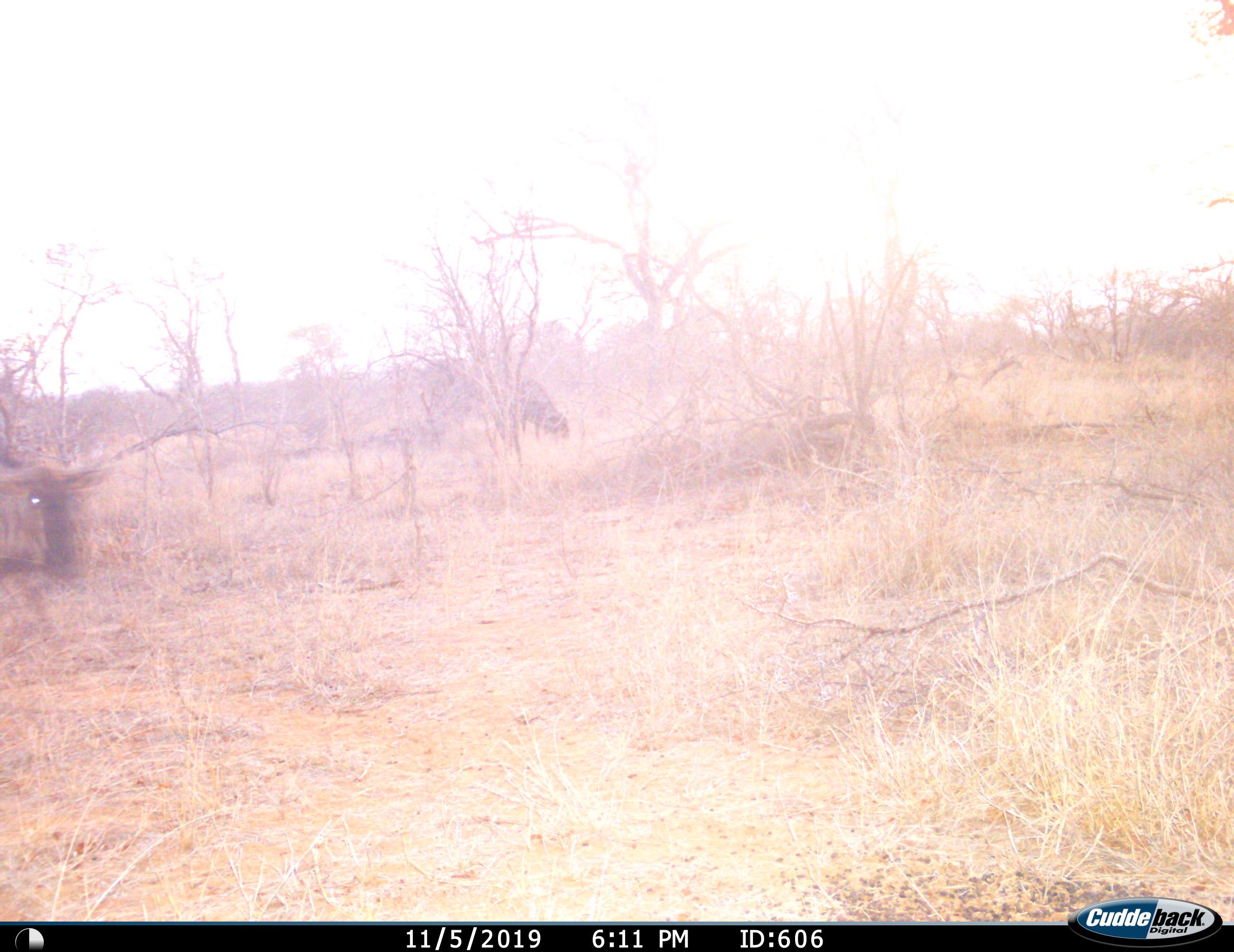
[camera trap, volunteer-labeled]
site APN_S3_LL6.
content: unidentified animal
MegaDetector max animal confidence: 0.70